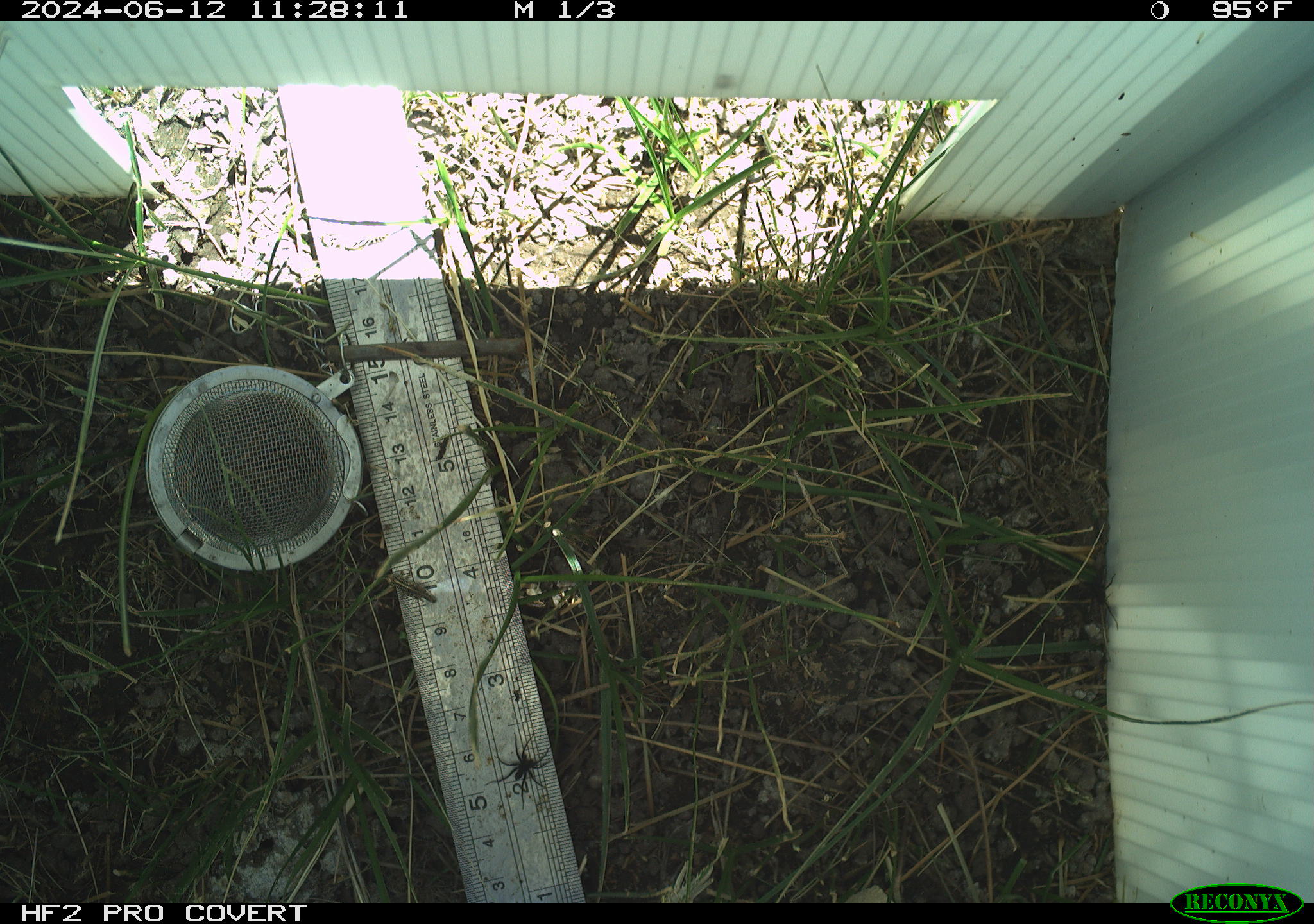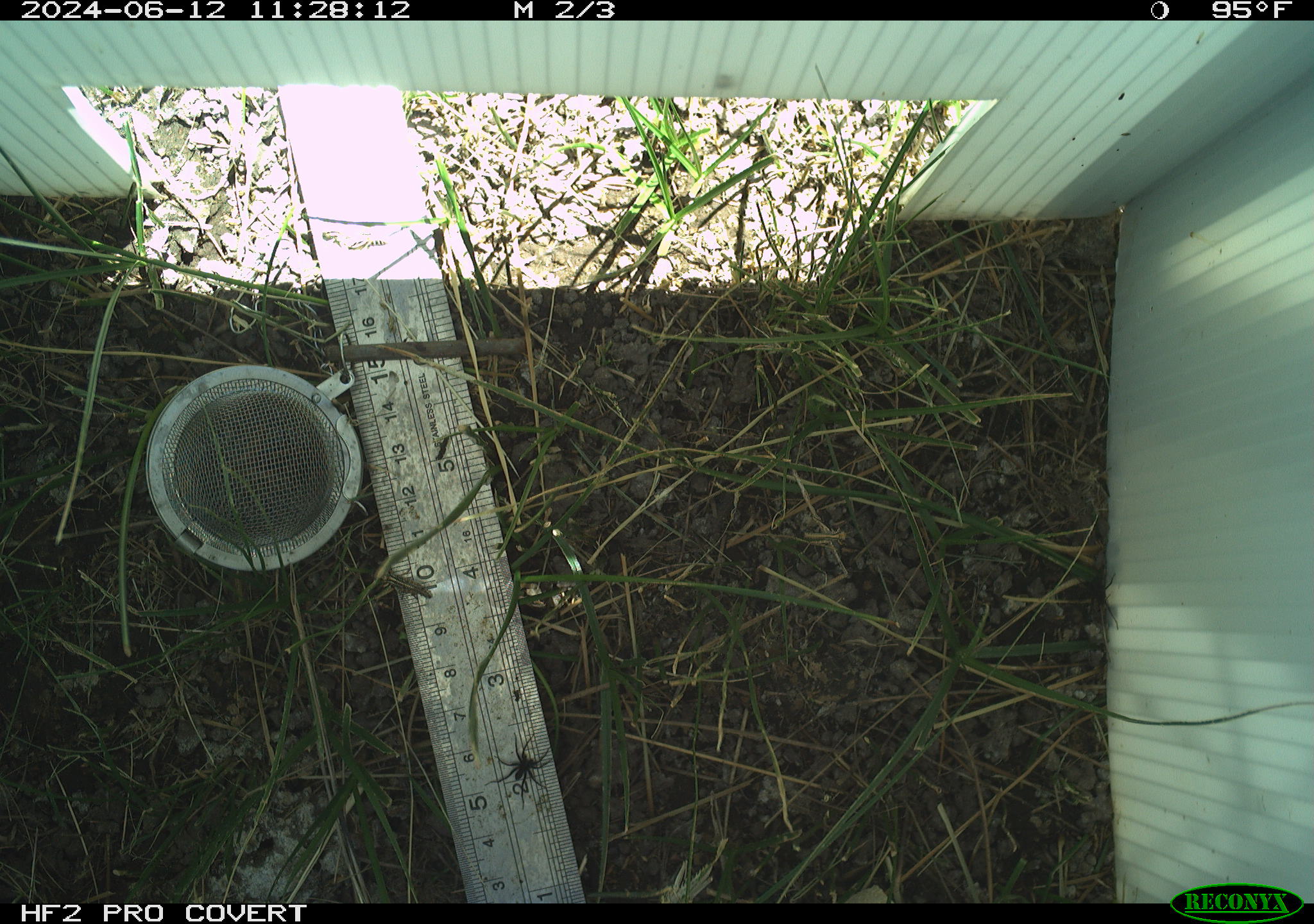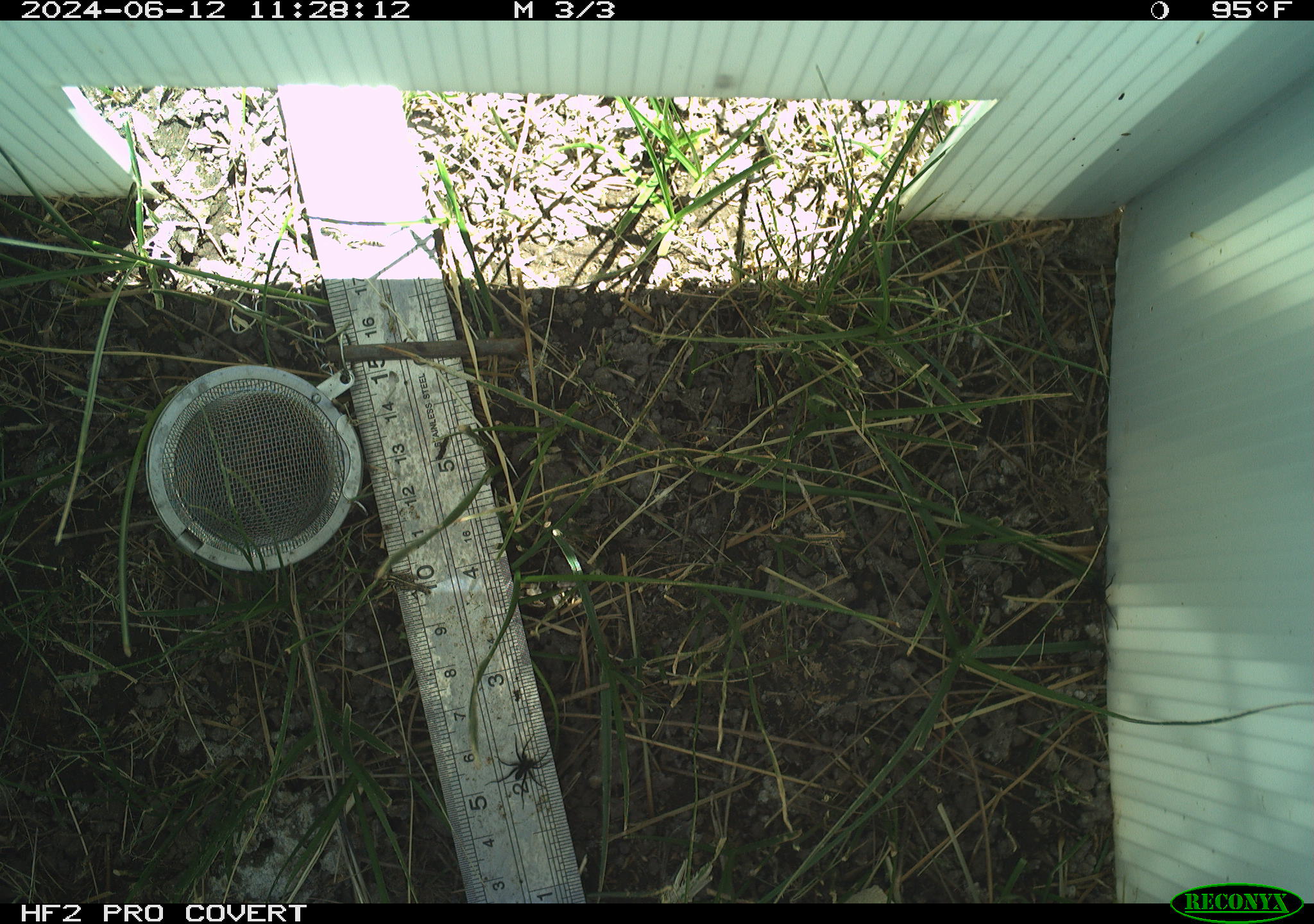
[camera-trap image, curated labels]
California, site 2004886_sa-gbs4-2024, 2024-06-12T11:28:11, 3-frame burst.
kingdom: Animalia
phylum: Arthropoda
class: Arachnida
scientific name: Arachnida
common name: arachnids